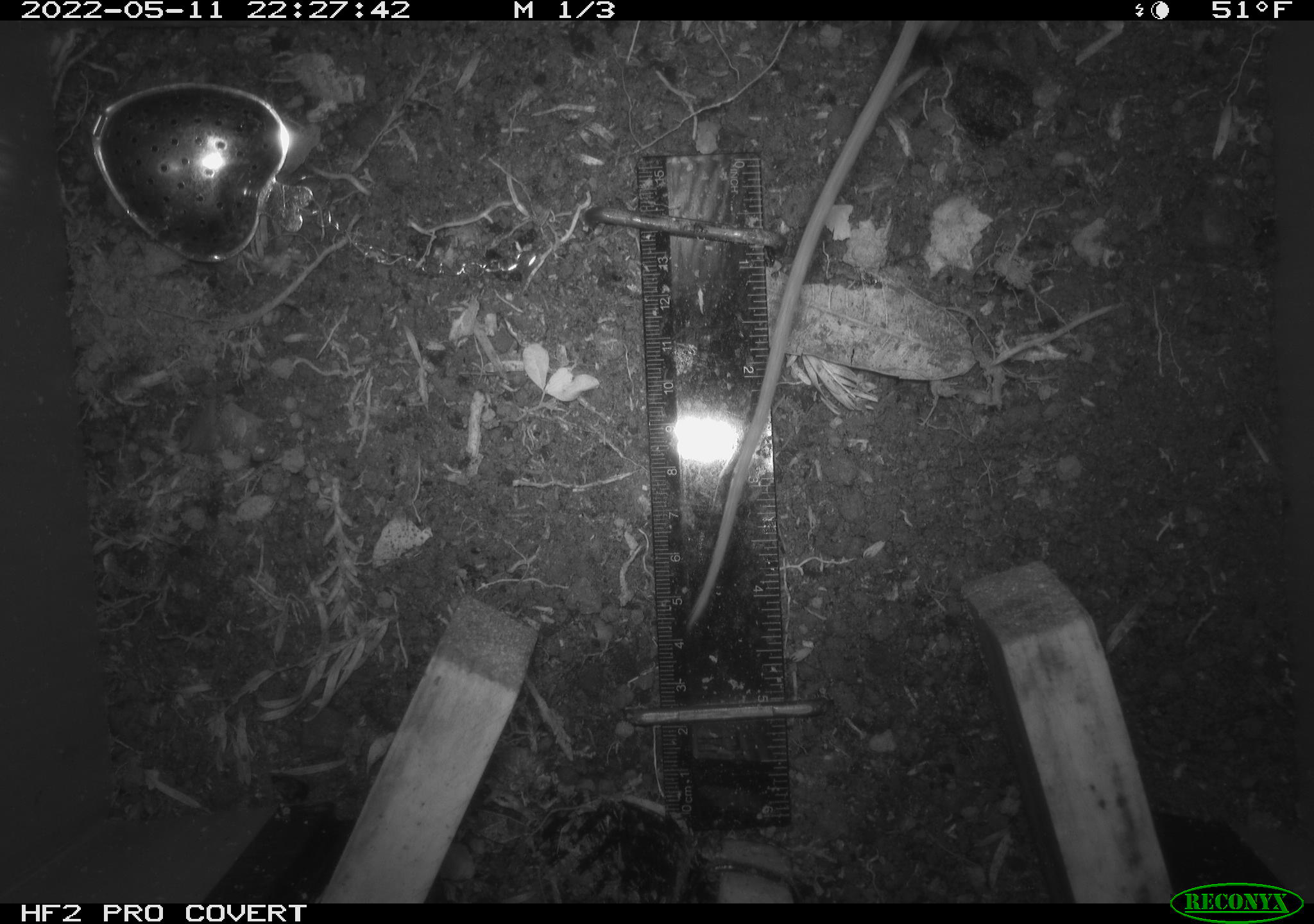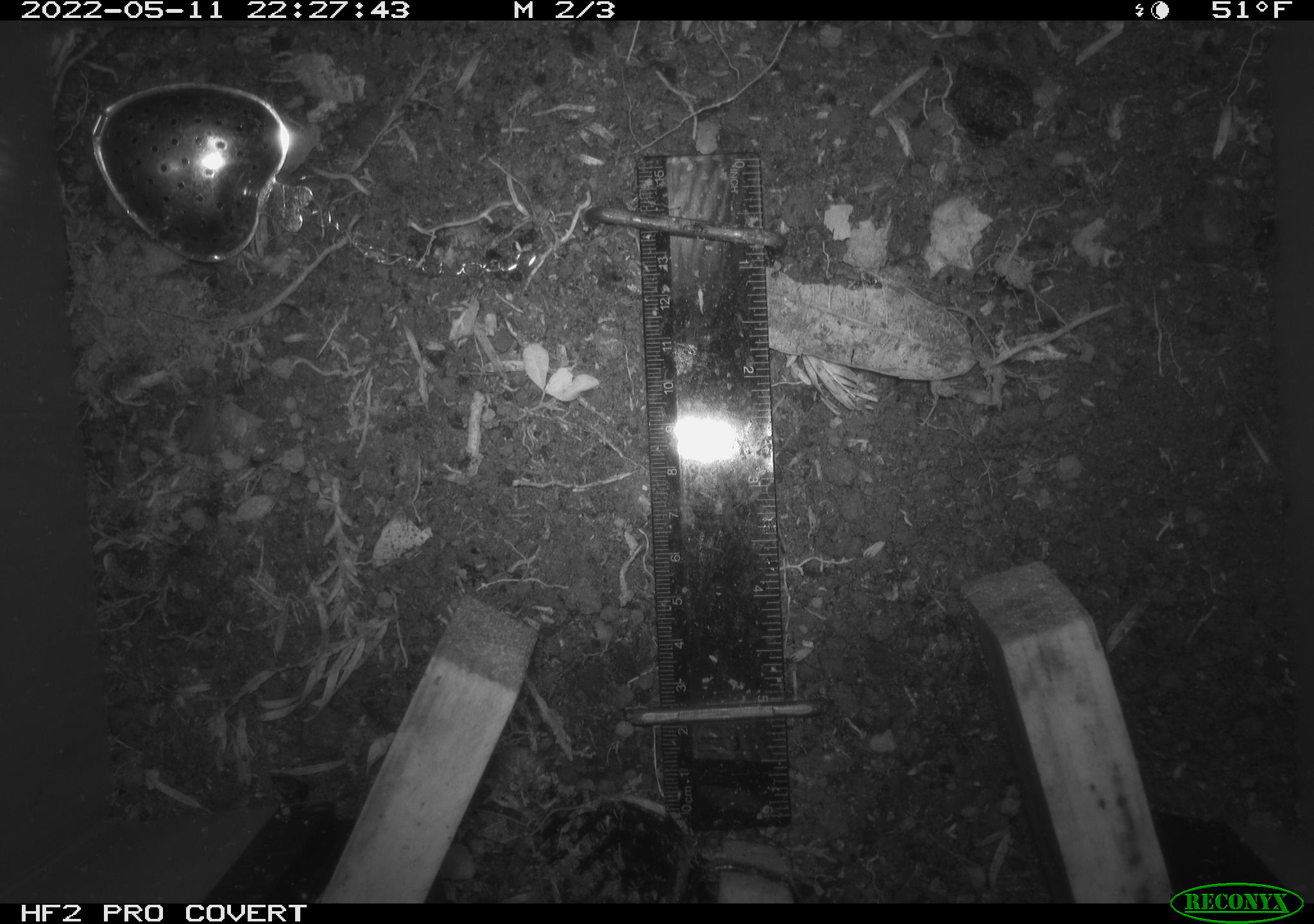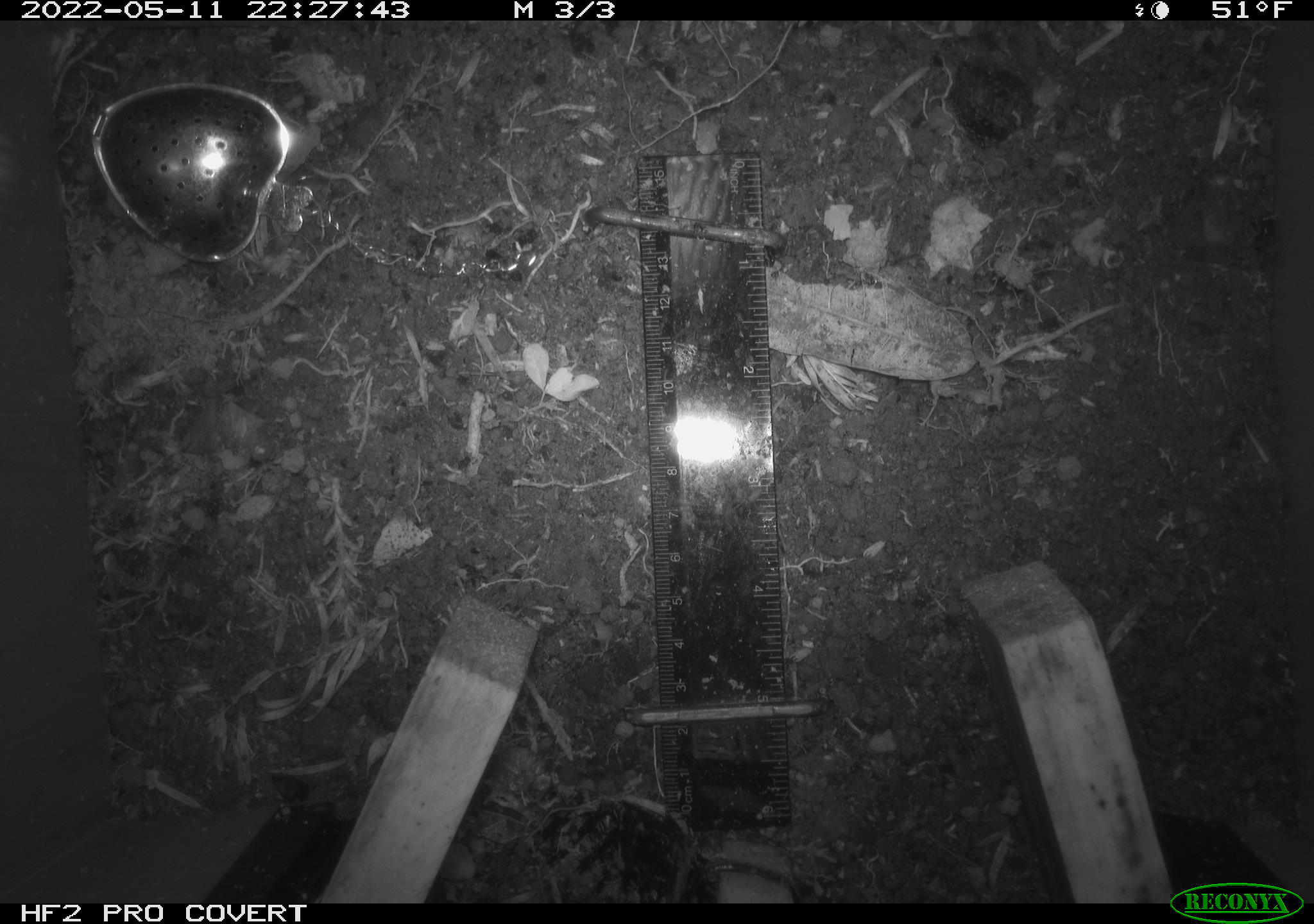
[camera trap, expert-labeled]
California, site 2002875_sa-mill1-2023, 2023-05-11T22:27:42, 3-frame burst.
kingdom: Animalia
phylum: Chordata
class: Mammalia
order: Rodentia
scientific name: Rodentia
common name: mouse species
Mouse species (Rodentia).